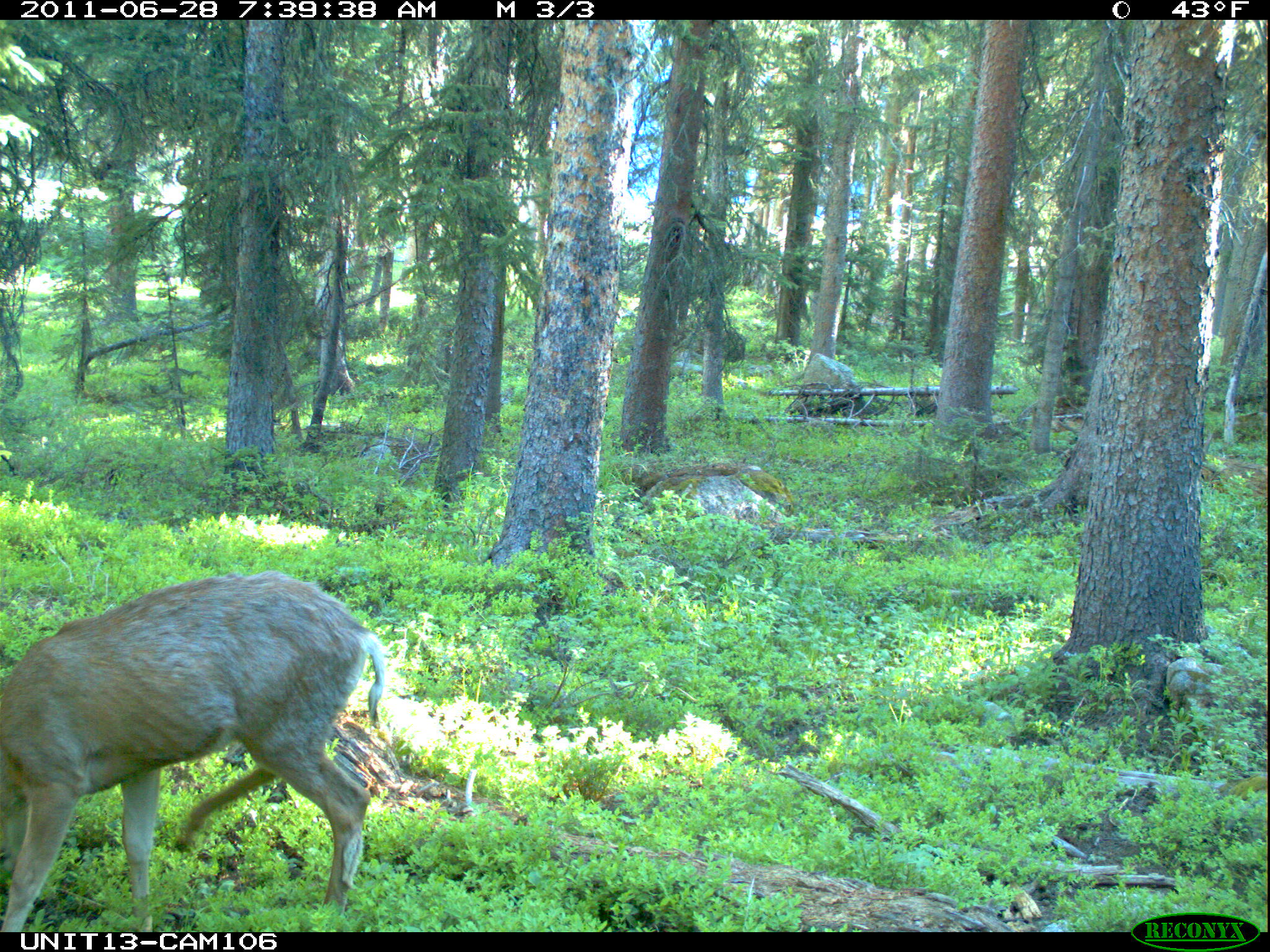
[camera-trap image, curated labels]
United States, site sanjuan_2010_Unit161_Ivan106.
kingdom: Animalia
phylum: Chordata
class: Mammalia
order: Artiodactyla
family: Cervidae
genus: Odocoileus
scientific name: Odocoileus hemionus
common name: mule deer